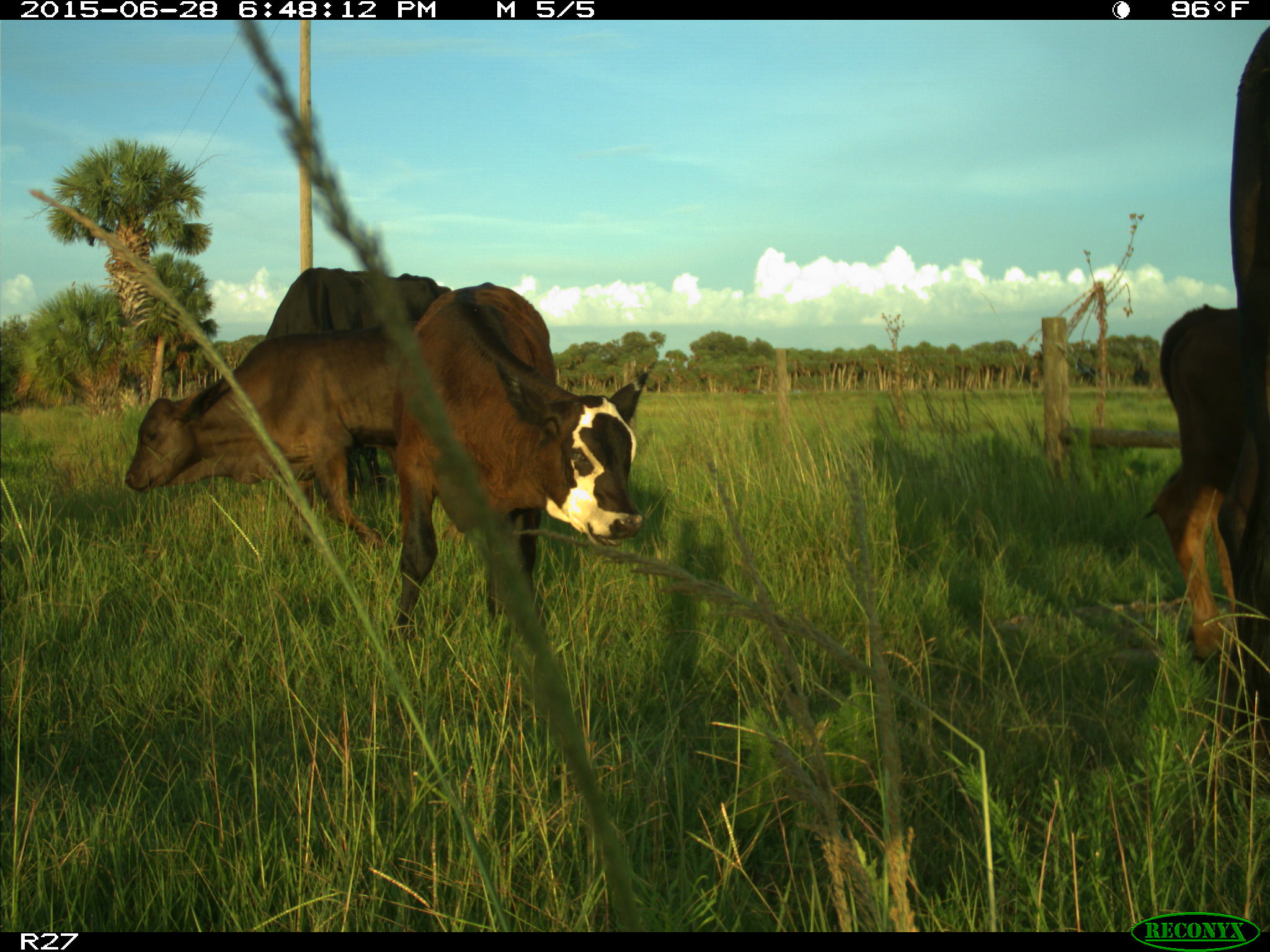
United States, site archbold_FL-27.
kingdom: Animalia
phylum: Chordata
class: Mammalia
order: Artiodactyla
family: Bovidae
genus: Bos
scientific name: Bos taurus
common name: domestic cow